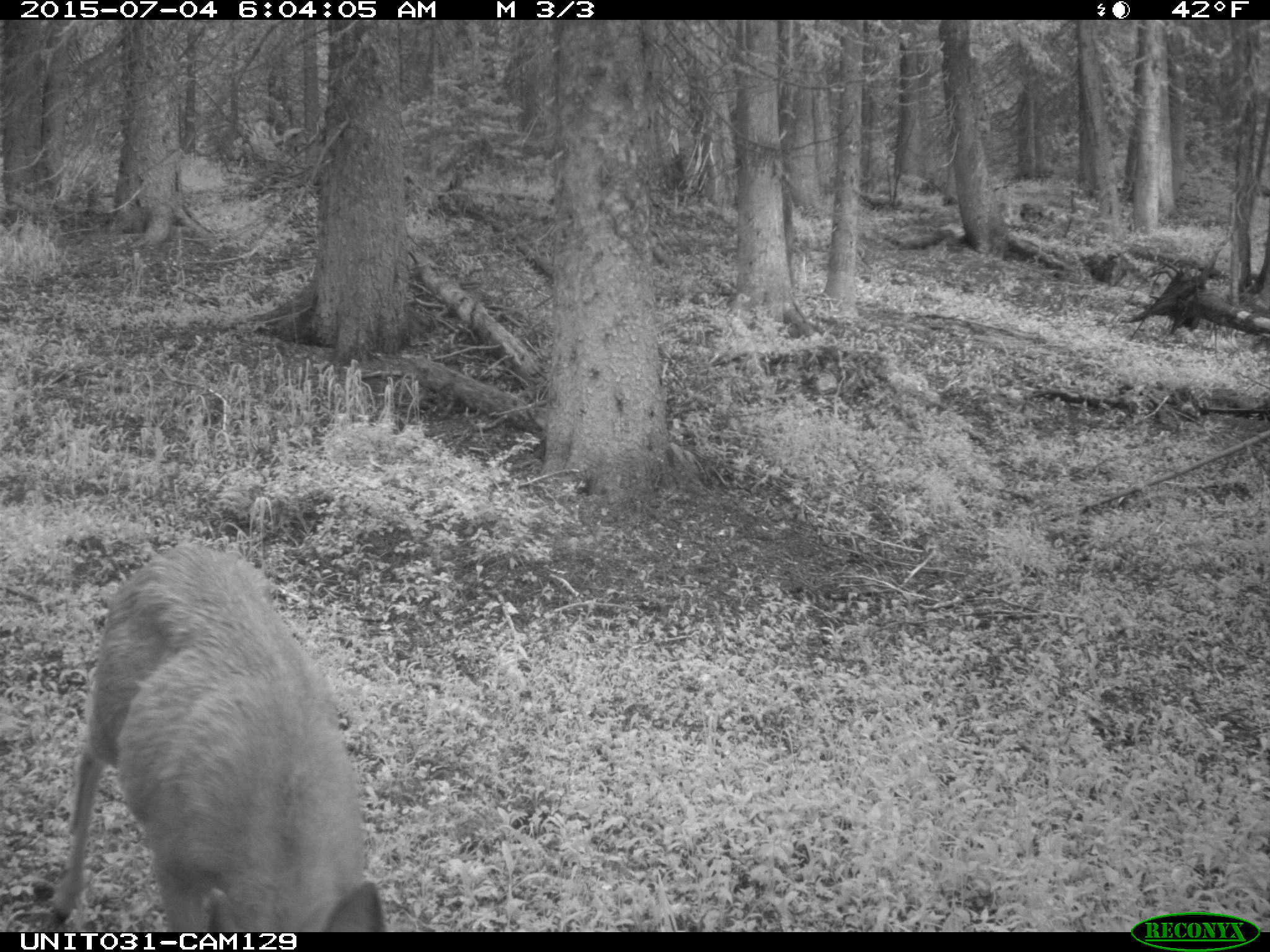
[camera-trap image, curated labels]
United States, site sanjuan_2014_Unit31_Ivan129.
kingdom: Animalia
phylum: Chordata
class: Mammalia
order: Artiodactyla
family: Cervidae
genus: Odocoileus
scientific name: Odocoileus hemionus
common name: mule deer